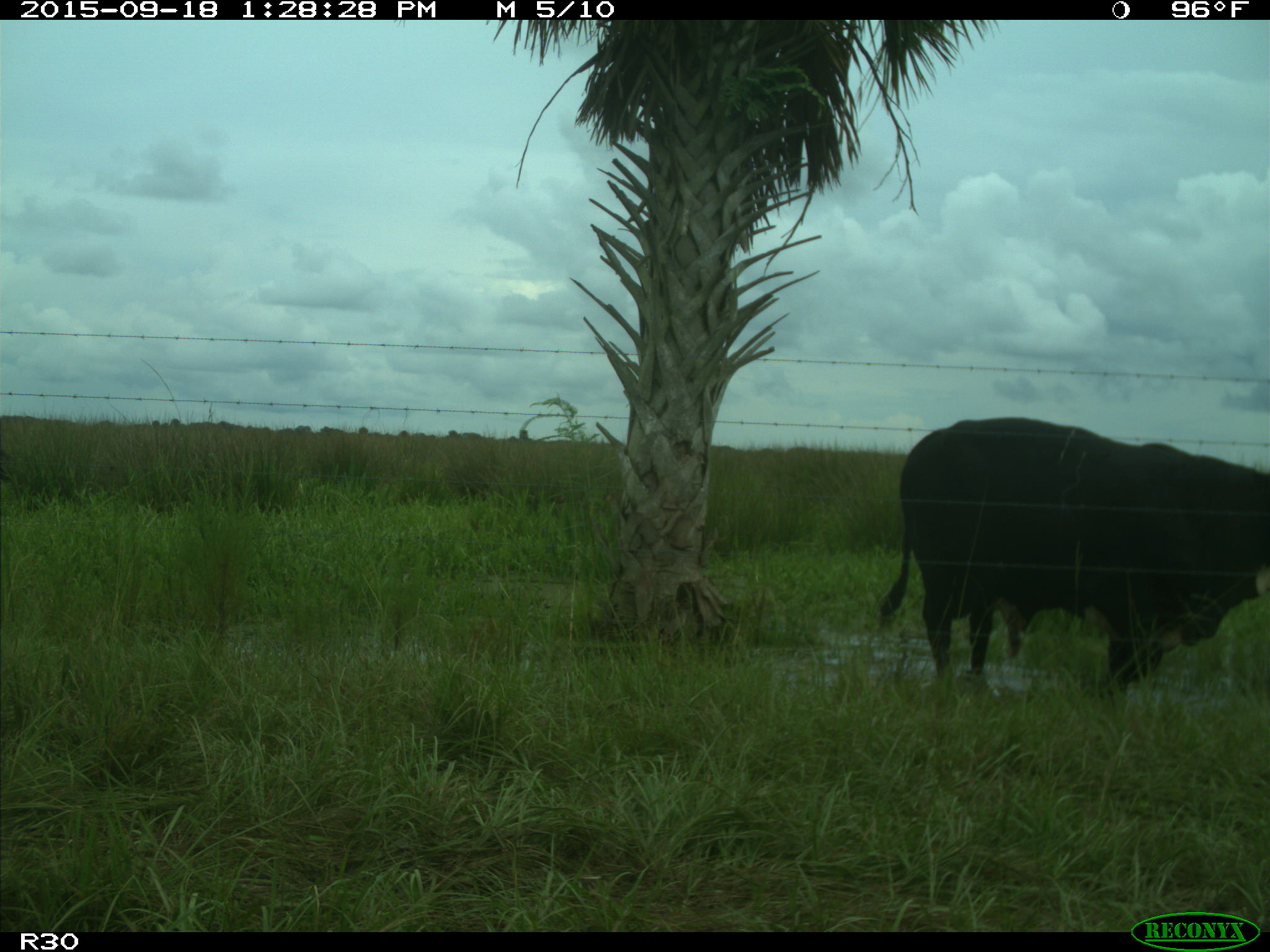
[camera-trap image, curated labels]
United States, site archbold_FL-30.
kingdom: Animalia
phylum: Chordata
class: Mammalia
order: Artiodactyla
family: Bovidae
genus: Bos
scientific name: Bos taurus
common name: domestic cow